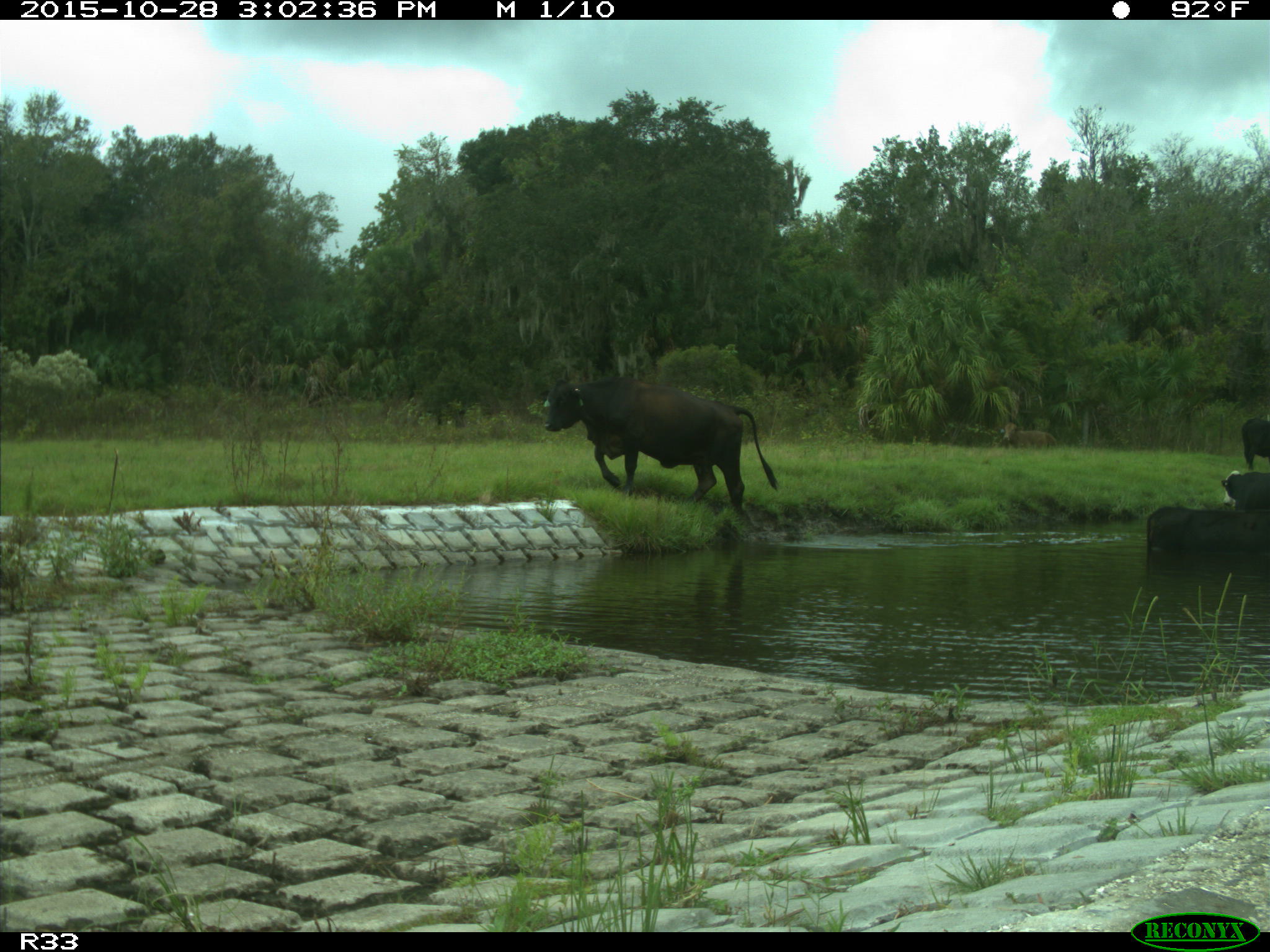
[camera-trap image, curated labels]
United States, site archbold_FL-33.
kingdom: Animalia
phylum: Chordata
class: Mammalia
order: Artiodactyla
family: Bovidae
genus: Bos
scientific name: Bos taurus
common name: domestic cow